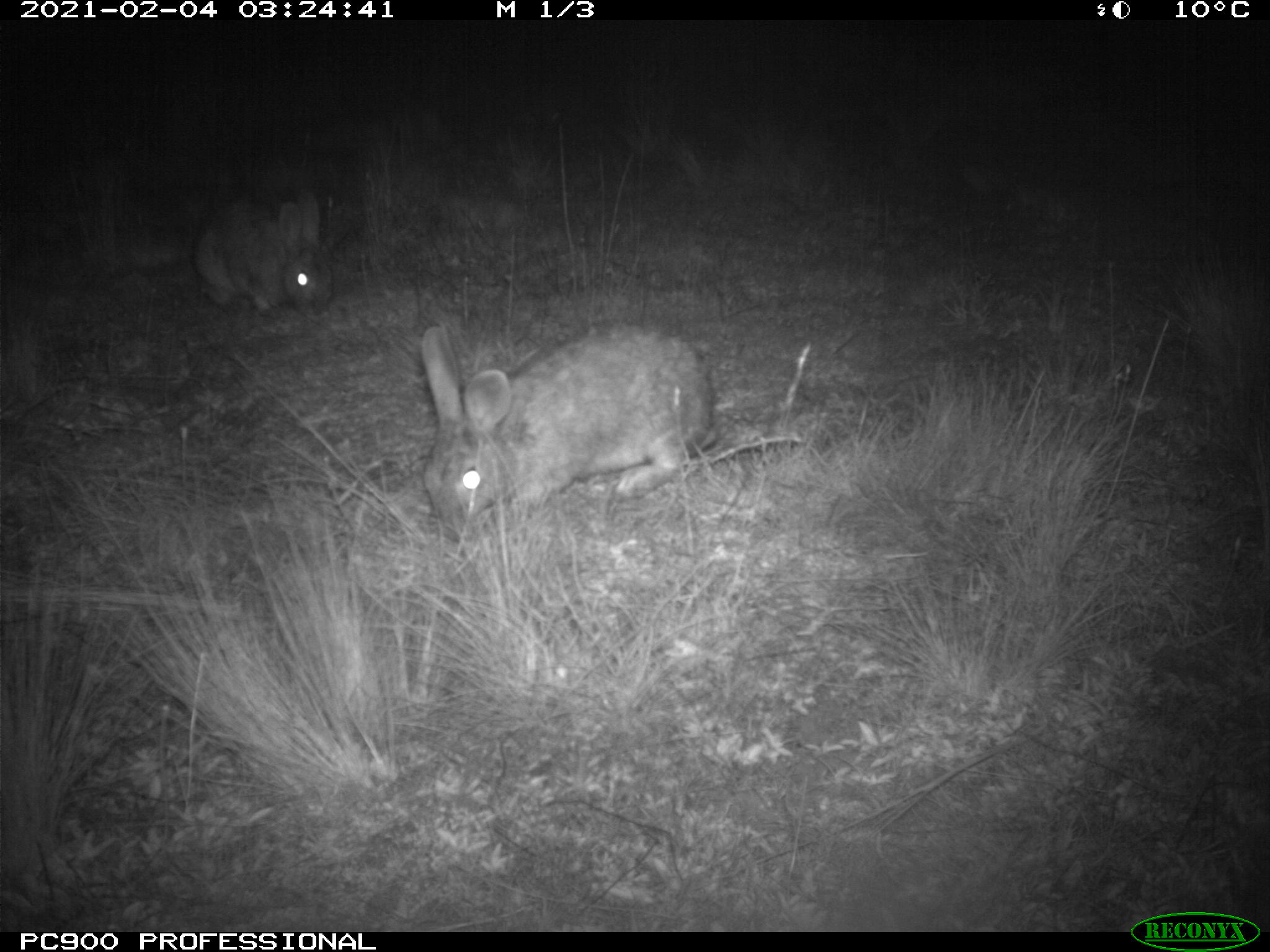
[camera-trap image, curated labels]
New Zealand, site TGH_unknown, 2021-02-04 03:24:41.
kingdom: Animalia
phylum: Chordata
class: Mammalia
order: Lagomorpha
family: Leporidae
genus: Oryctolagus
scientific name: Oryctolagus cuniculus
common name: european rabbit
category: rabbit